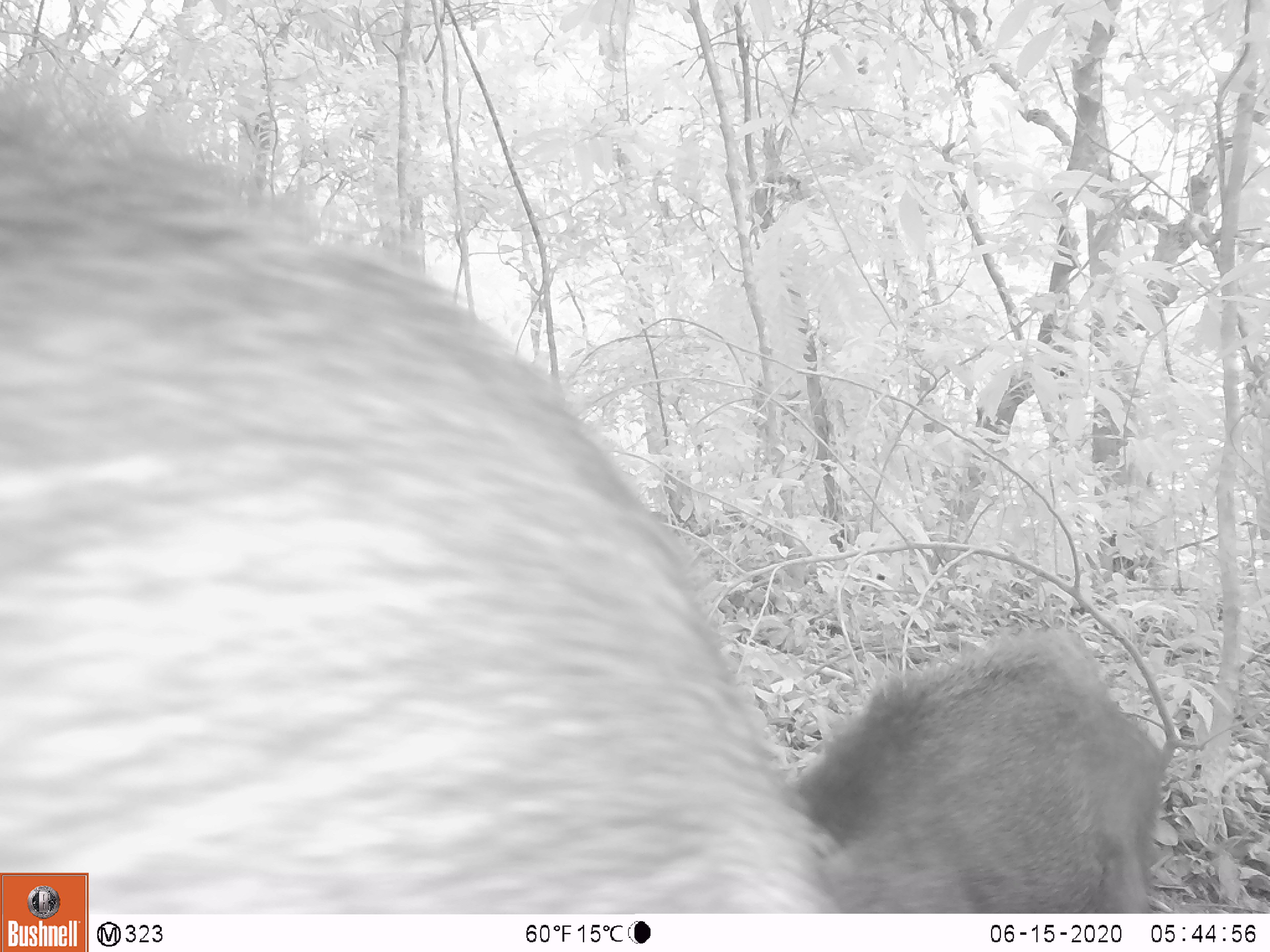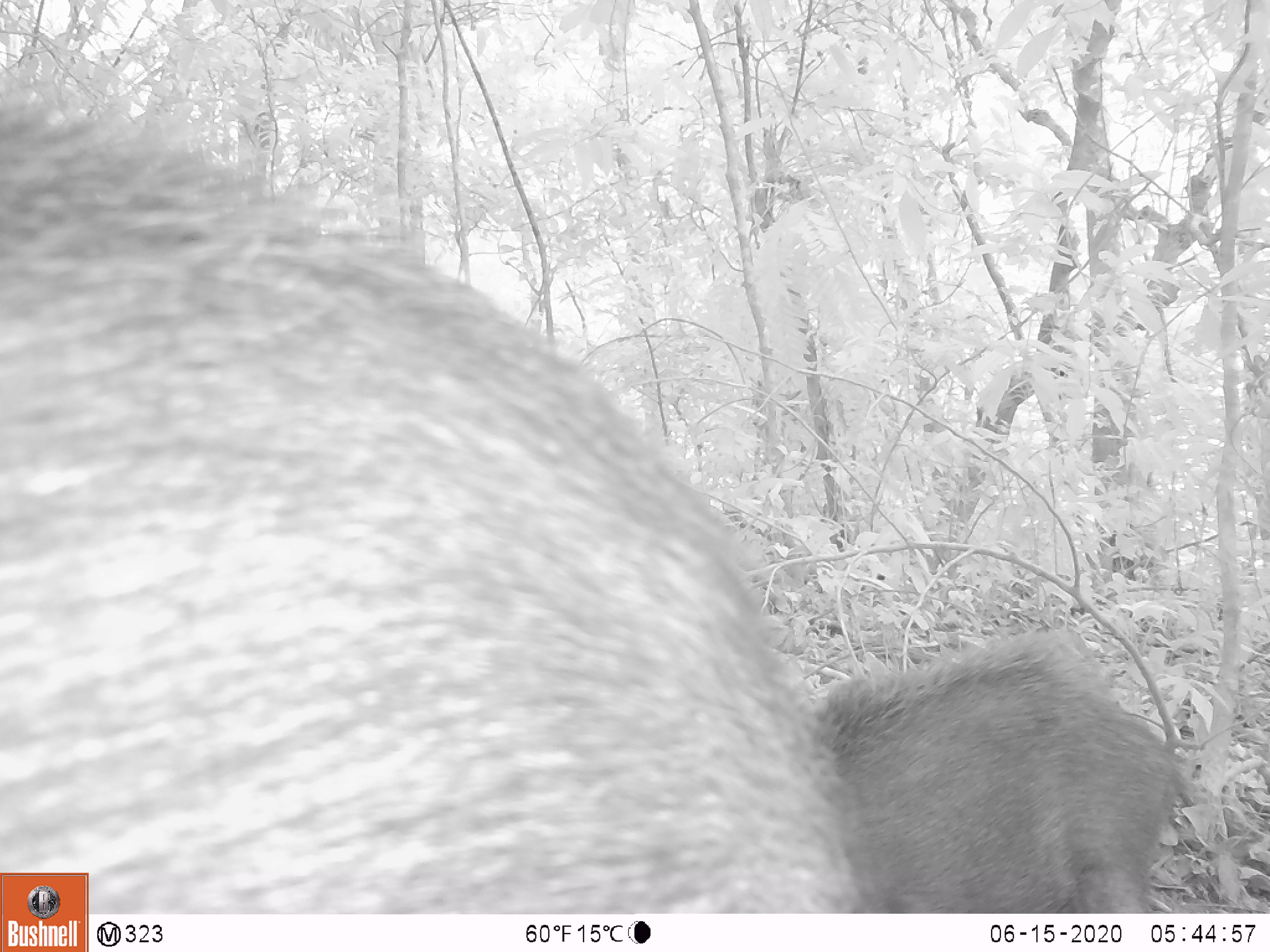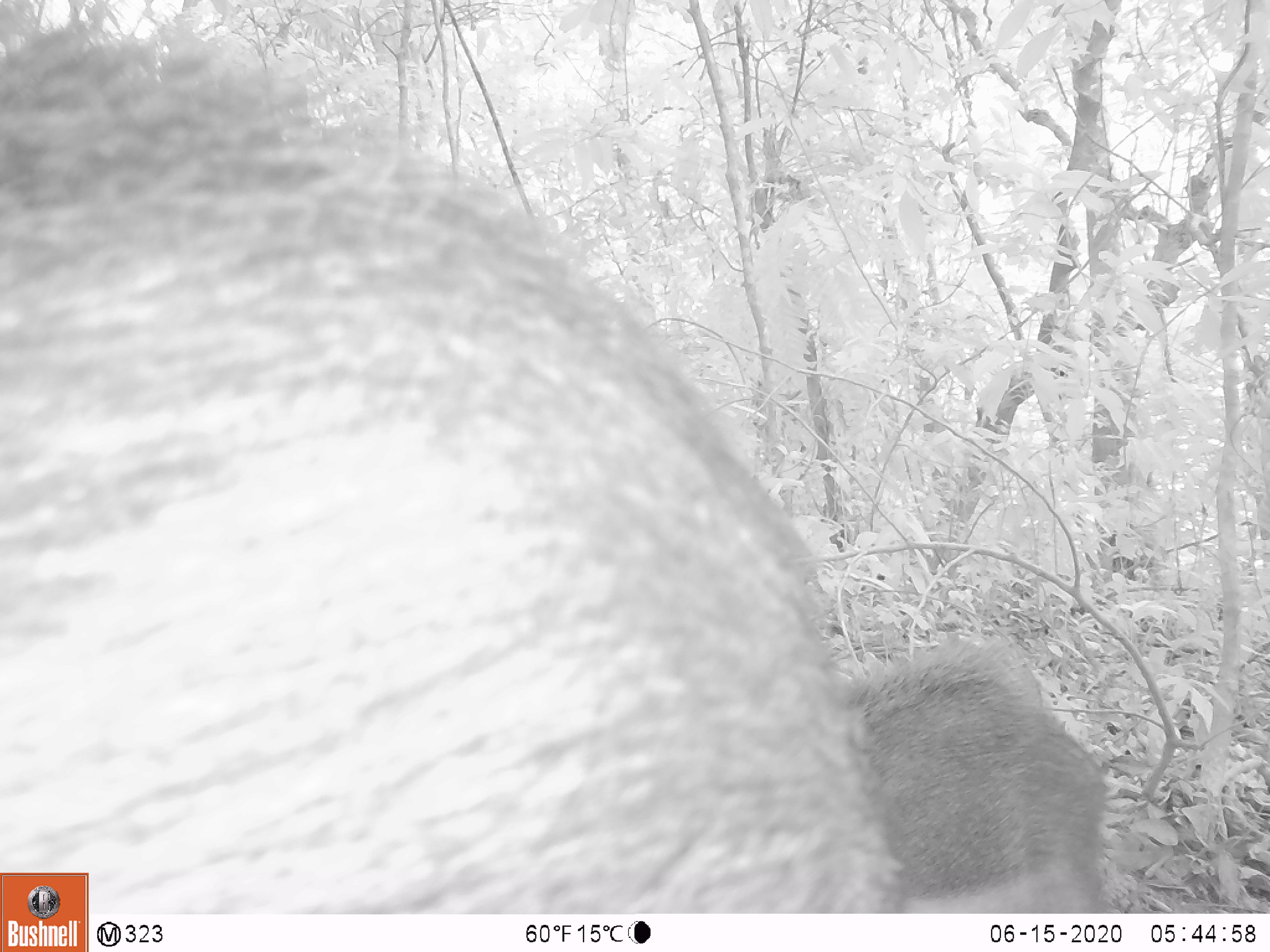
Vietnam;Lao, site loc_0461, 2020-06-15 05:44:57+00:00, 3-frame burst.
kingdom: Animalia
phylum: Chordata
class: Mammalia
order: Artiodactyla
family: Suidae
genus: Sus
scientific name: Sus scrofa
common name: eurasian wild pig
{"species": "eurasian wild pig (Sus scrofa)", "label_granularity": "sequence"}